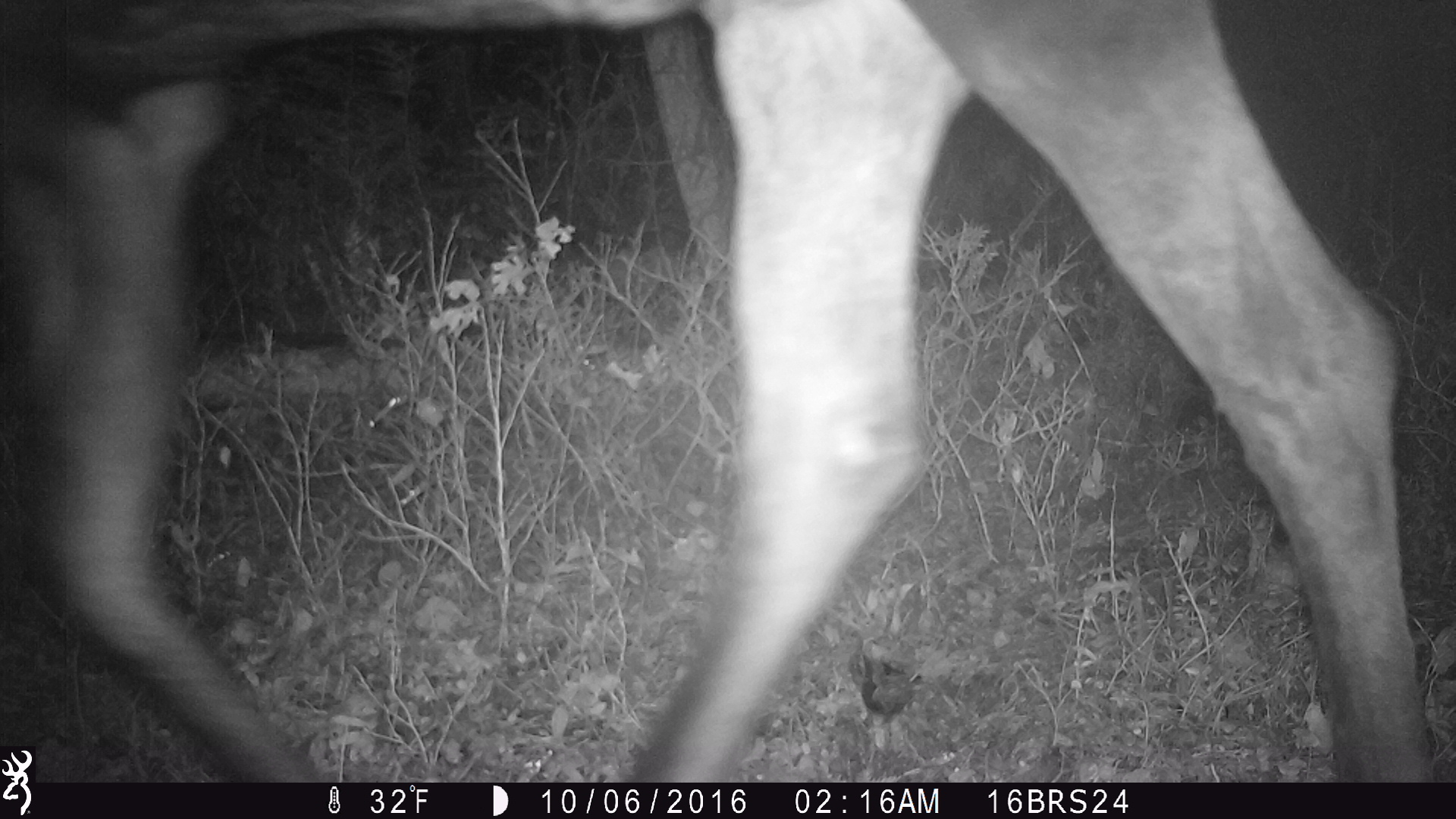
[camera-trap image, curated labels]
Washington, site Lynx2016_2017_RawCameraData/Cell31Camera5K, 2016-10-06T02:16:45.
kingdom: Animalia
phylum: Chordata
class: Mammalia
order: Artiodactyla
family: Cervidae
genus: Alces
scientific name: Alces alces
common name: moose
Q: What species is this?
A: Alces alces (moose).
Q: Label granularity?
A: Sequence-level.